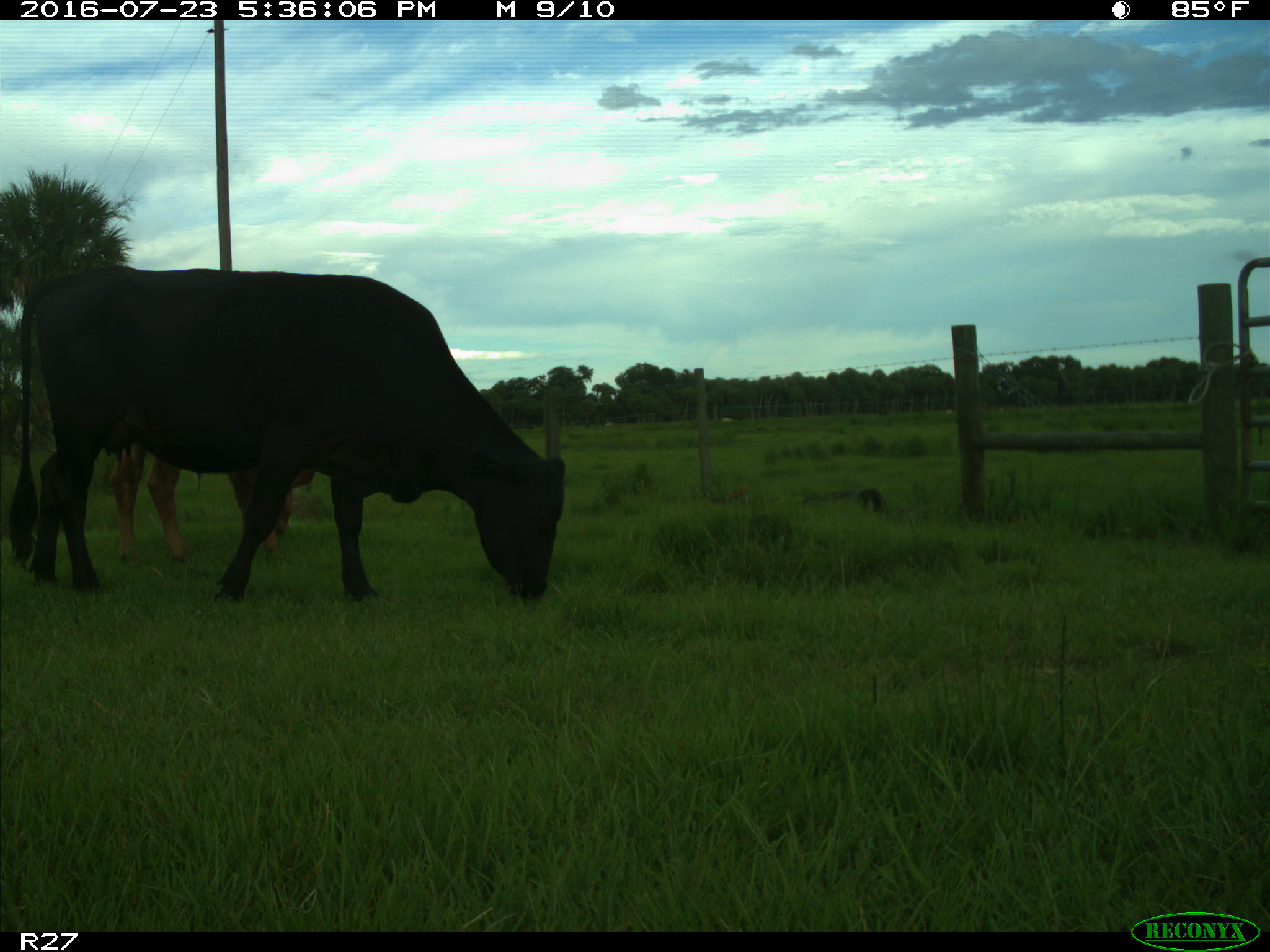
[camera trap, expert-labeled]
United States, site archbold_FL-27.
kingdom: Animalia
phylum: Chordata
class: Mammalia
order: Artiodactyla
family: Bovidae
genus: Bos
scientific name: Bos taurus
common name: domestic cow